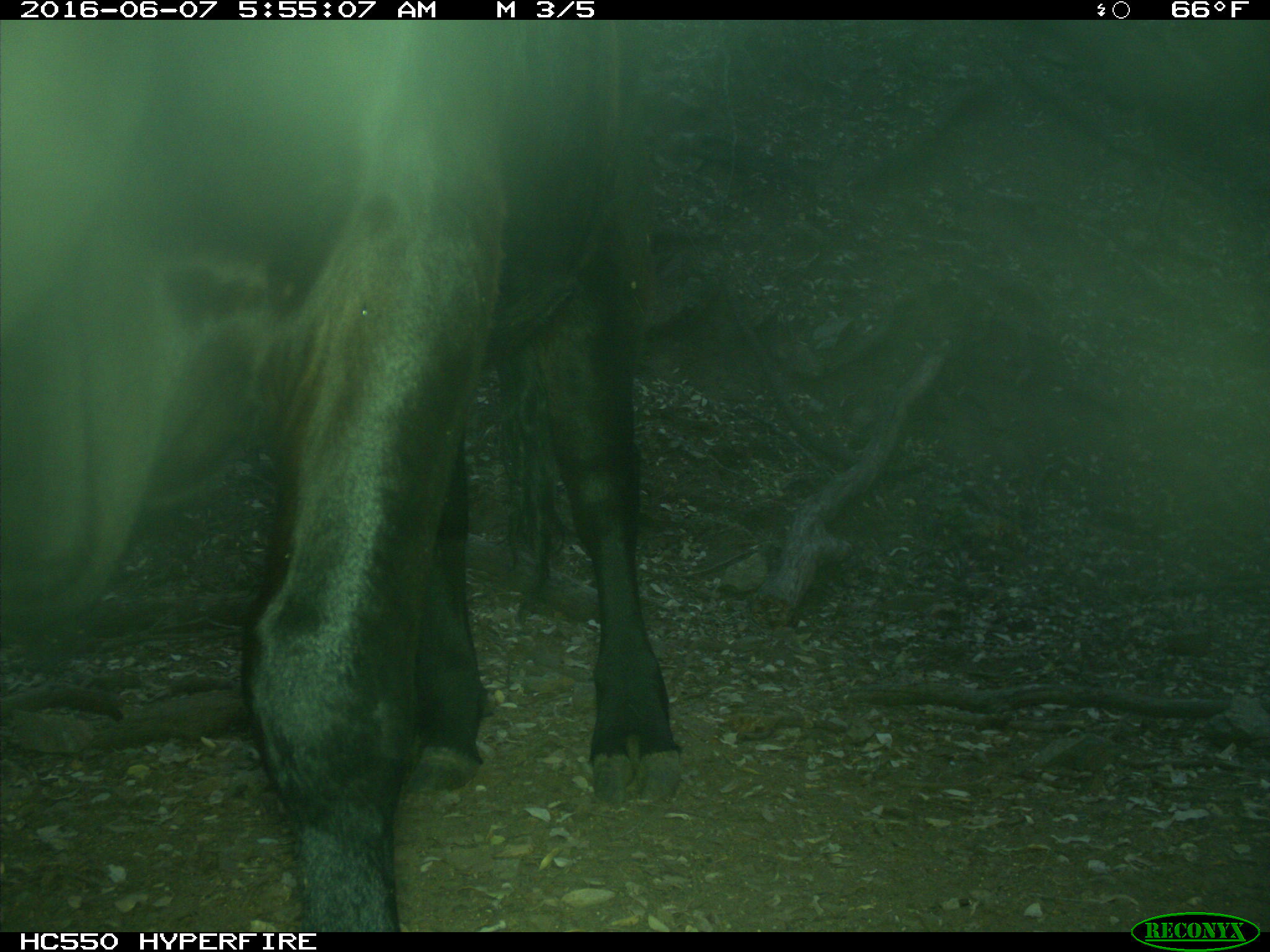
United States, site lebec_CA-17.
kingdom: Animalia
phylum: Chordata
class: Mammalia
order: Artiodactyla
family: Bovidae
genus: Bos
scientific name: Bos taurus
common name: domestic cow